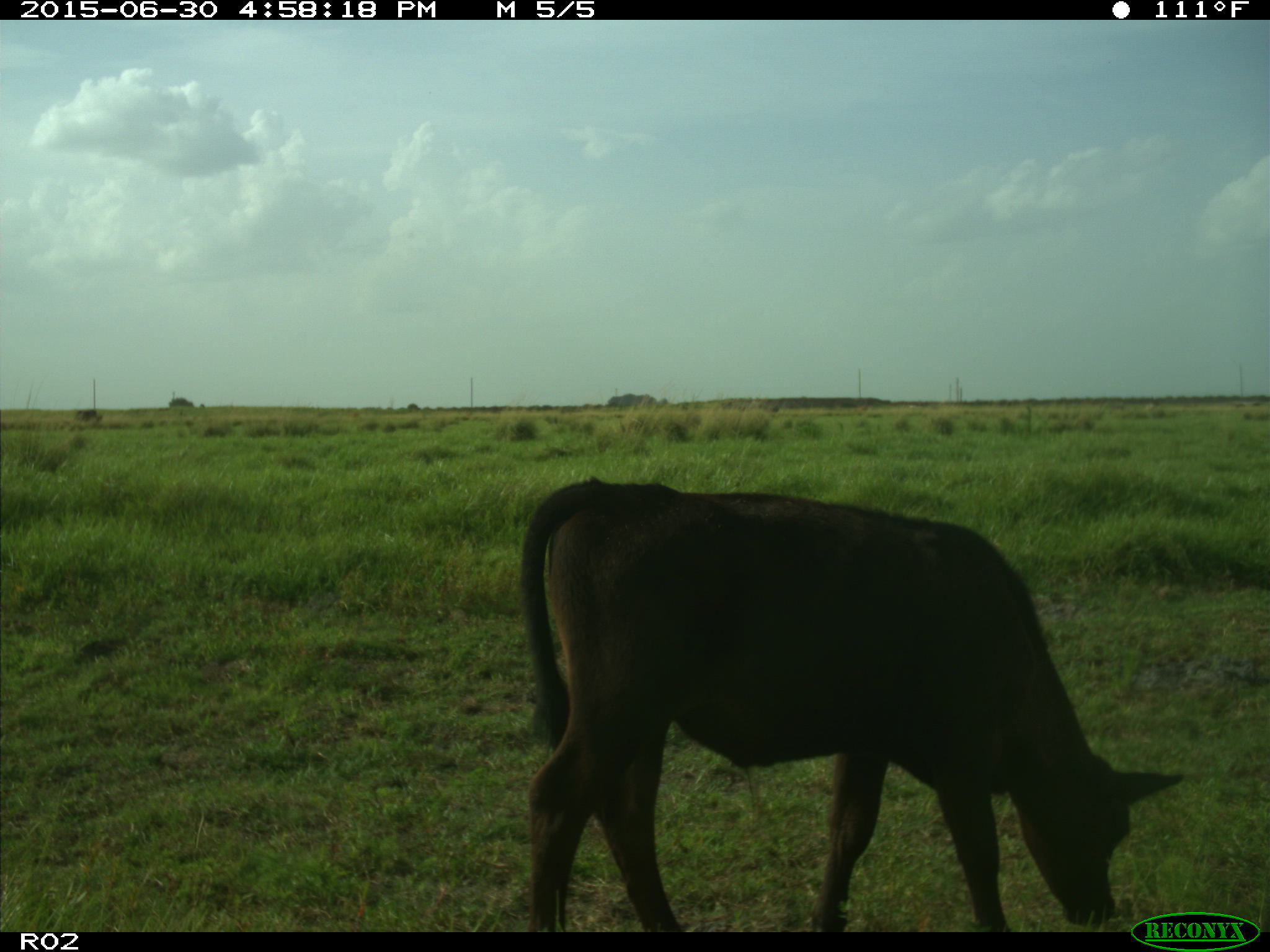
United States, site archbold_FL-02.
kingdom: Animalia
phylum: Chordata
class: Mammalia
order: Artiodactyla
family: Bovidae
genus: Bos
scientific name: Bos taurus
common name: domestic cow